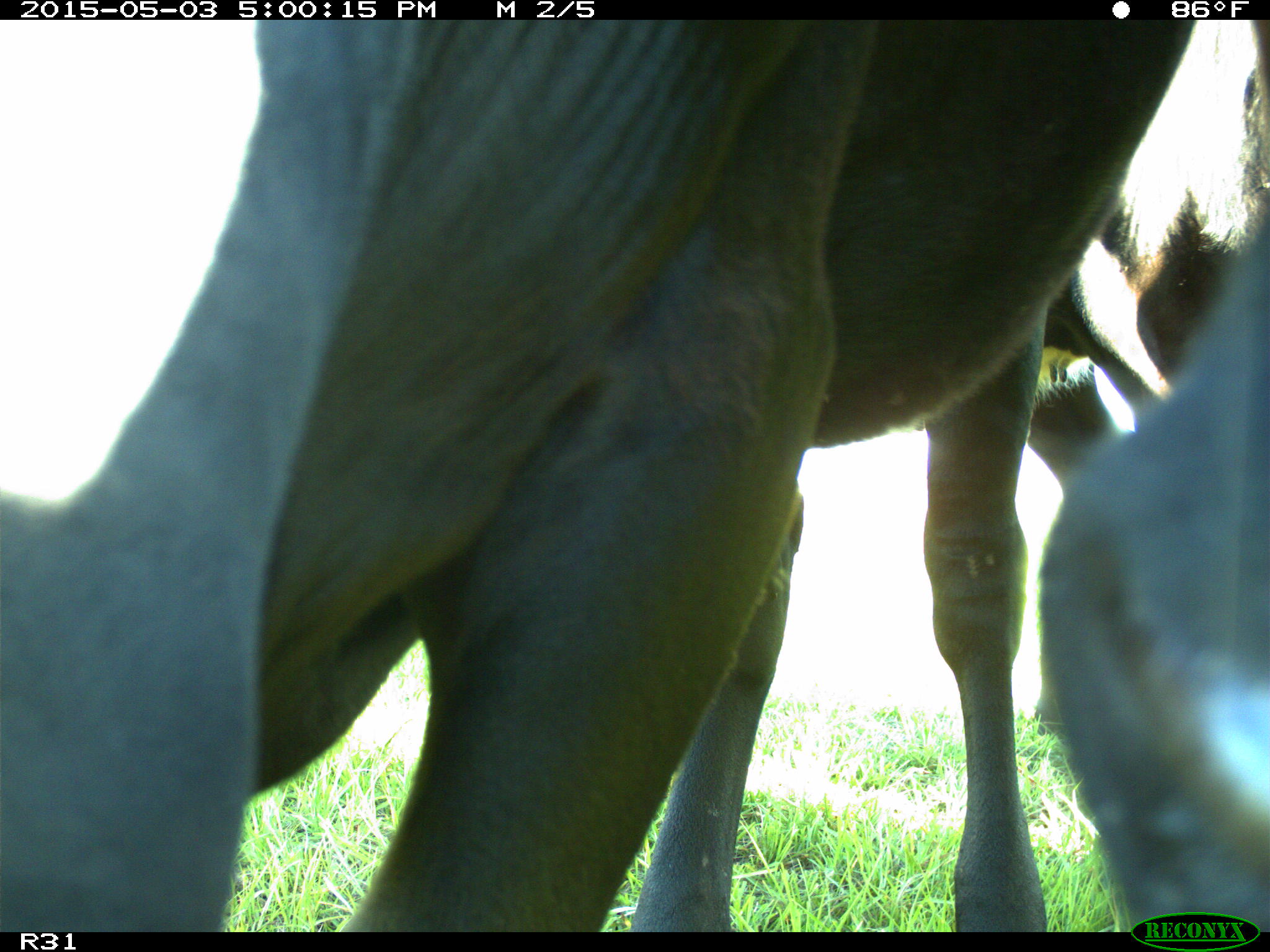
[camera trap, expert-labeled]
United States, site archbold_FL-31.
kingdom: Animalia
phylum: Chordata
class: Mammalia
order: Artiodactyla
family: Bovidae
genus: Bos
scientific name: Bos taurus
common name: domestic cow